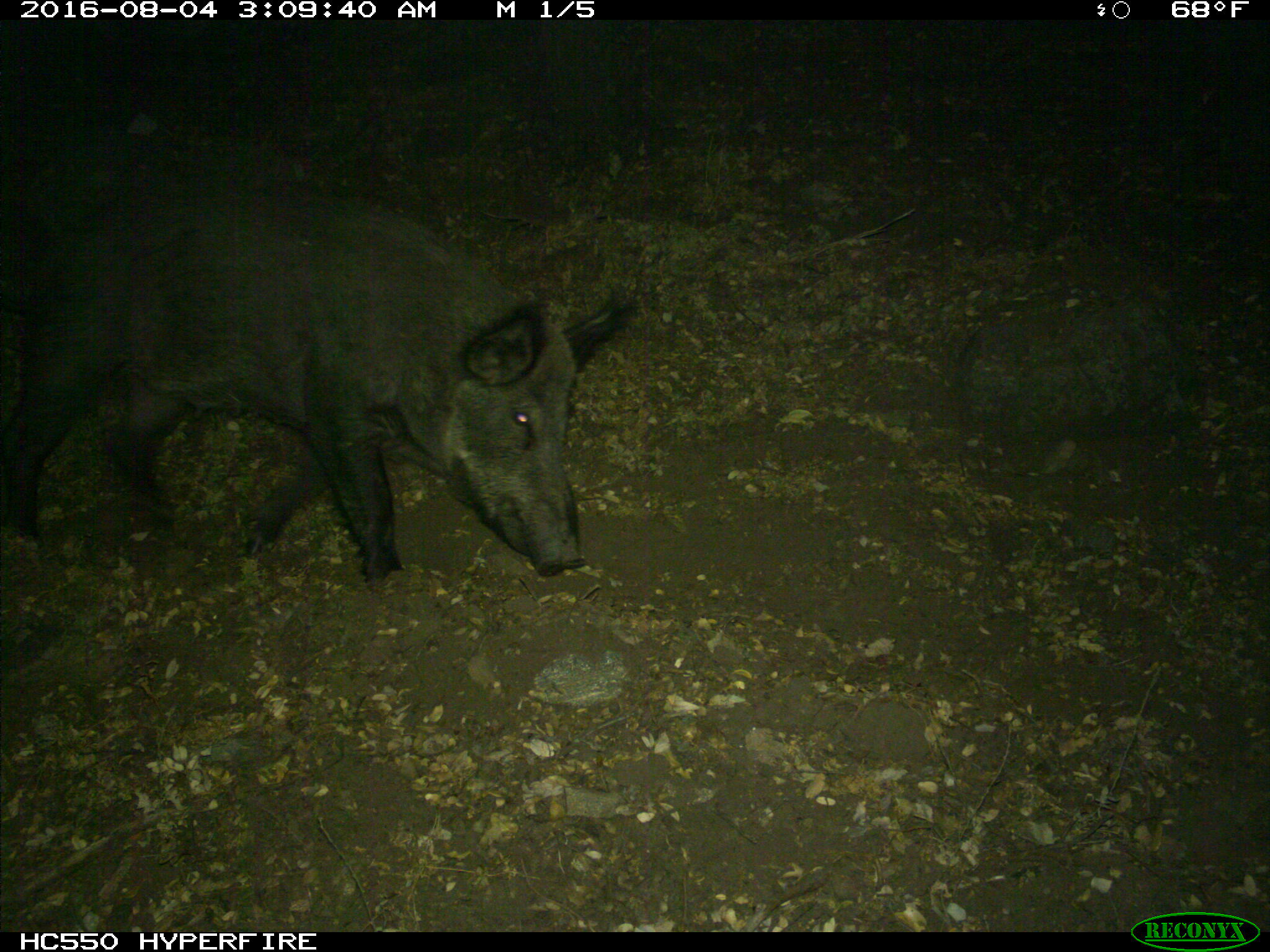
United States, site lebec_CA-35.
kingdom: Animalia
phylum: Chordata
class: Mammalia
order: Artiodactyla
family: Suidae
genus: Sus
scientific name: Sus scrofa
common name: wild boar